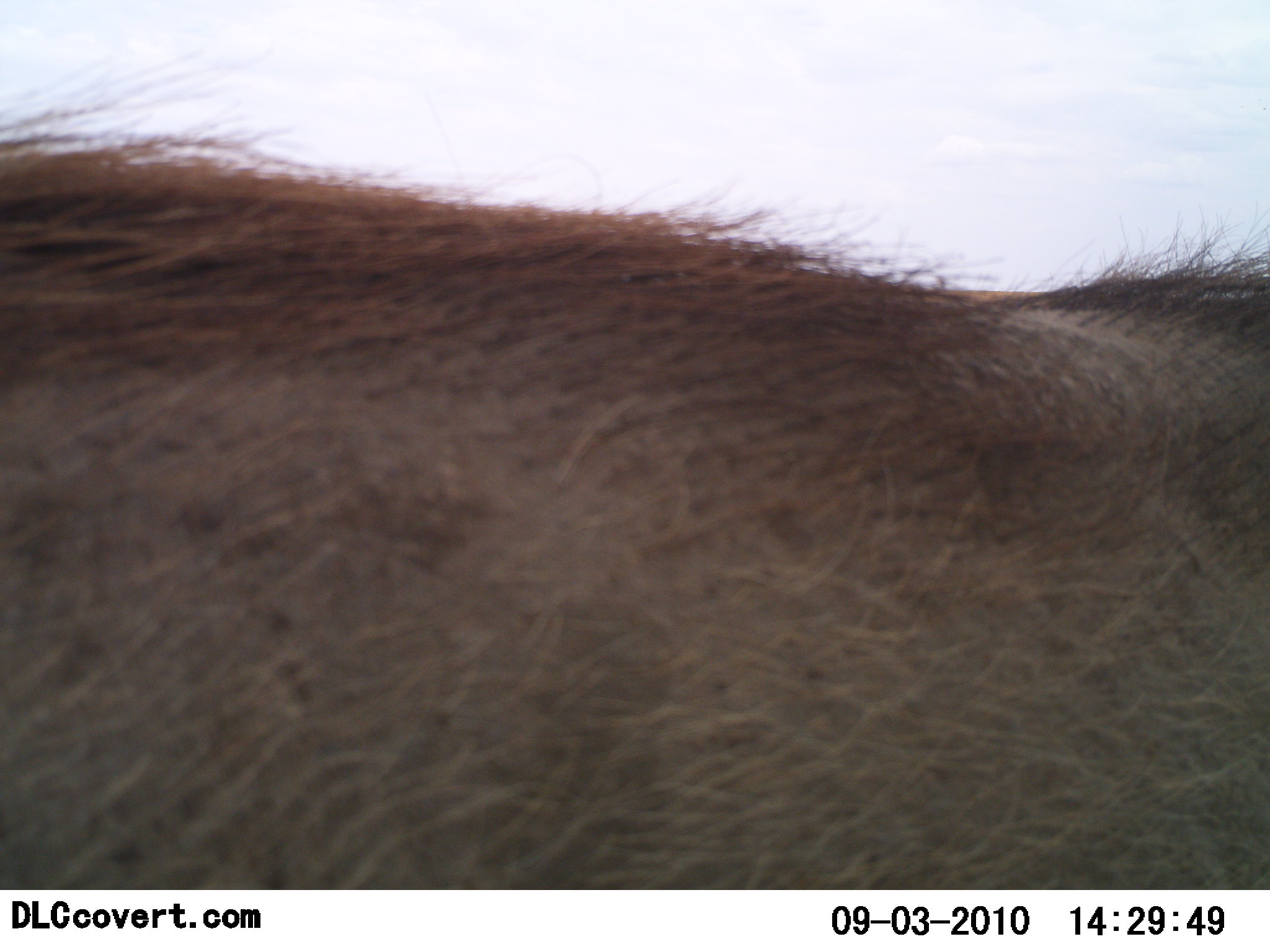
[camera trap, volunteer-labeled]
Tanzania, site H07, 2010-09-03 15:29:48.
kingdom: Animalia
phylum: Chordata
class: Mammalia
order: Artiodactyla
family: Suidae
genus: Phacochoerus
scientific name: Phacochoerus africanus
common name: warthog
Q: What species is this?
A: Warthog (Phacochoerus africanus).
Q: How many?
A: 1.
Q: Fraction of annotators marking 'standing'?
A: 100%.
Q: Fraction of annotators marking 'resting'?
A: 0%.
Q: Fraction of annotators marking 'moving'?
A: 9%.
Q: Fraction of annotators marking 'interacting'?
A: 9%.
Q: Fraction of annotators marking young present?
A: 0%.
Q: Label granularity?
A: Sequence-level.